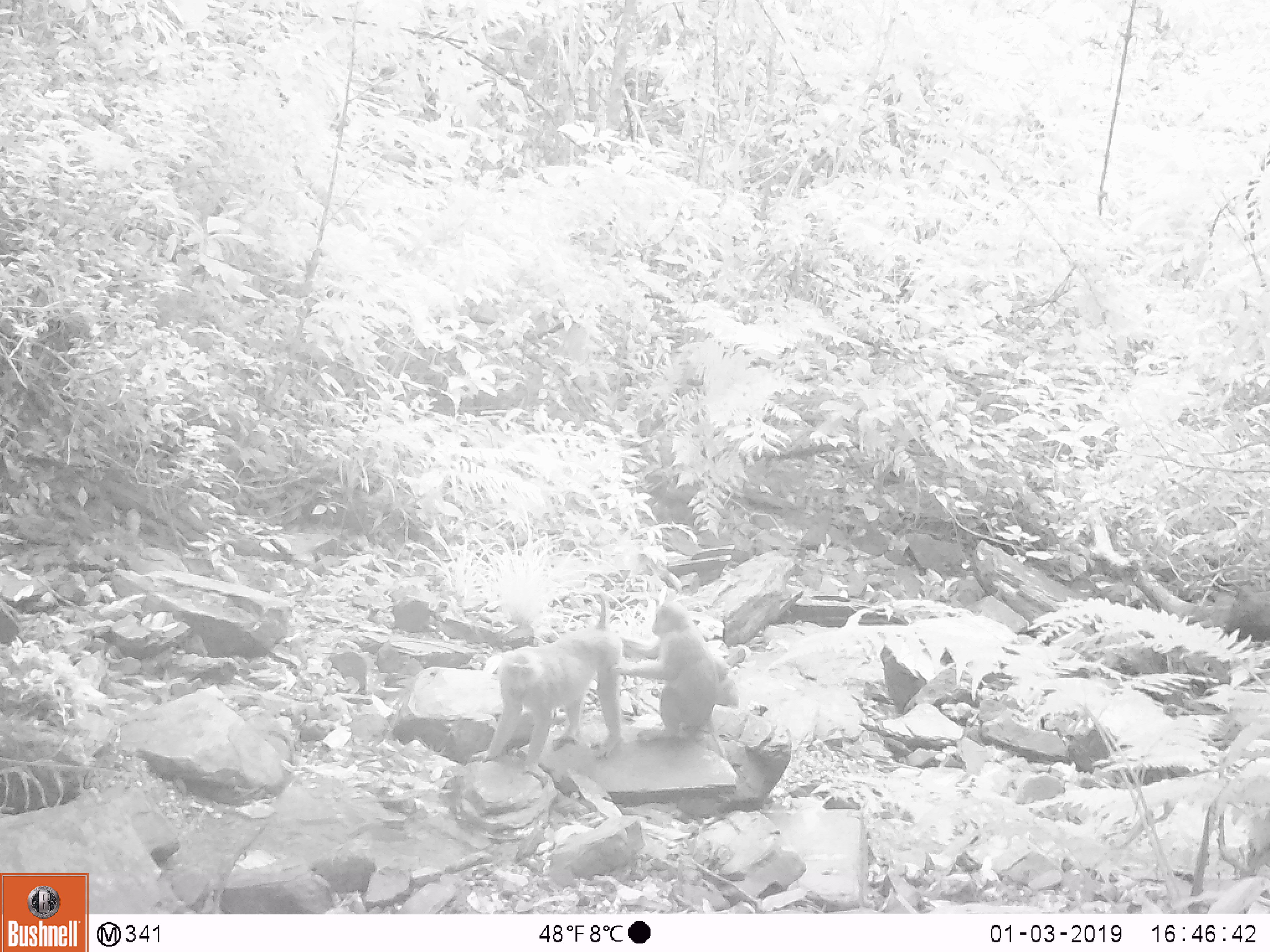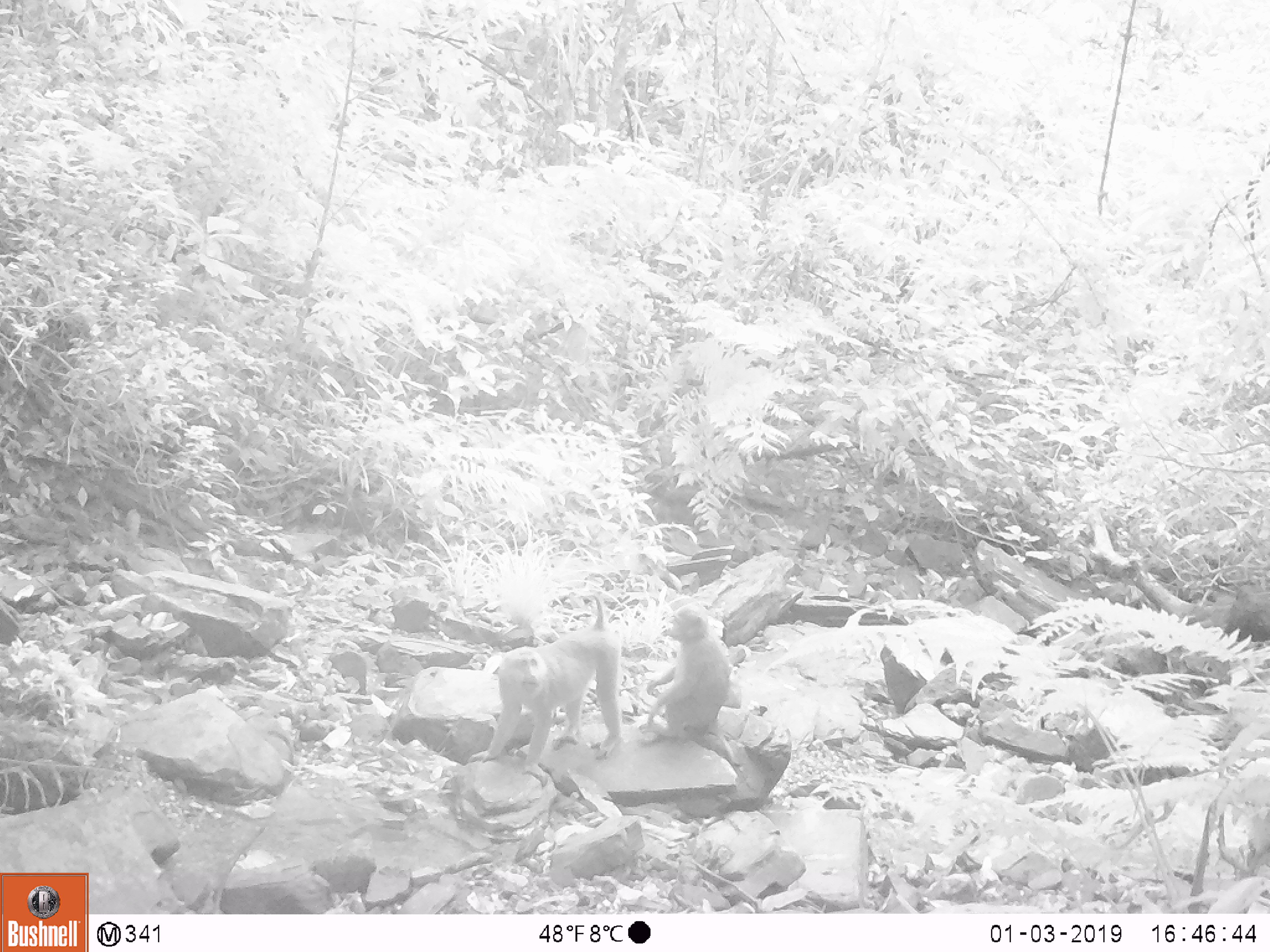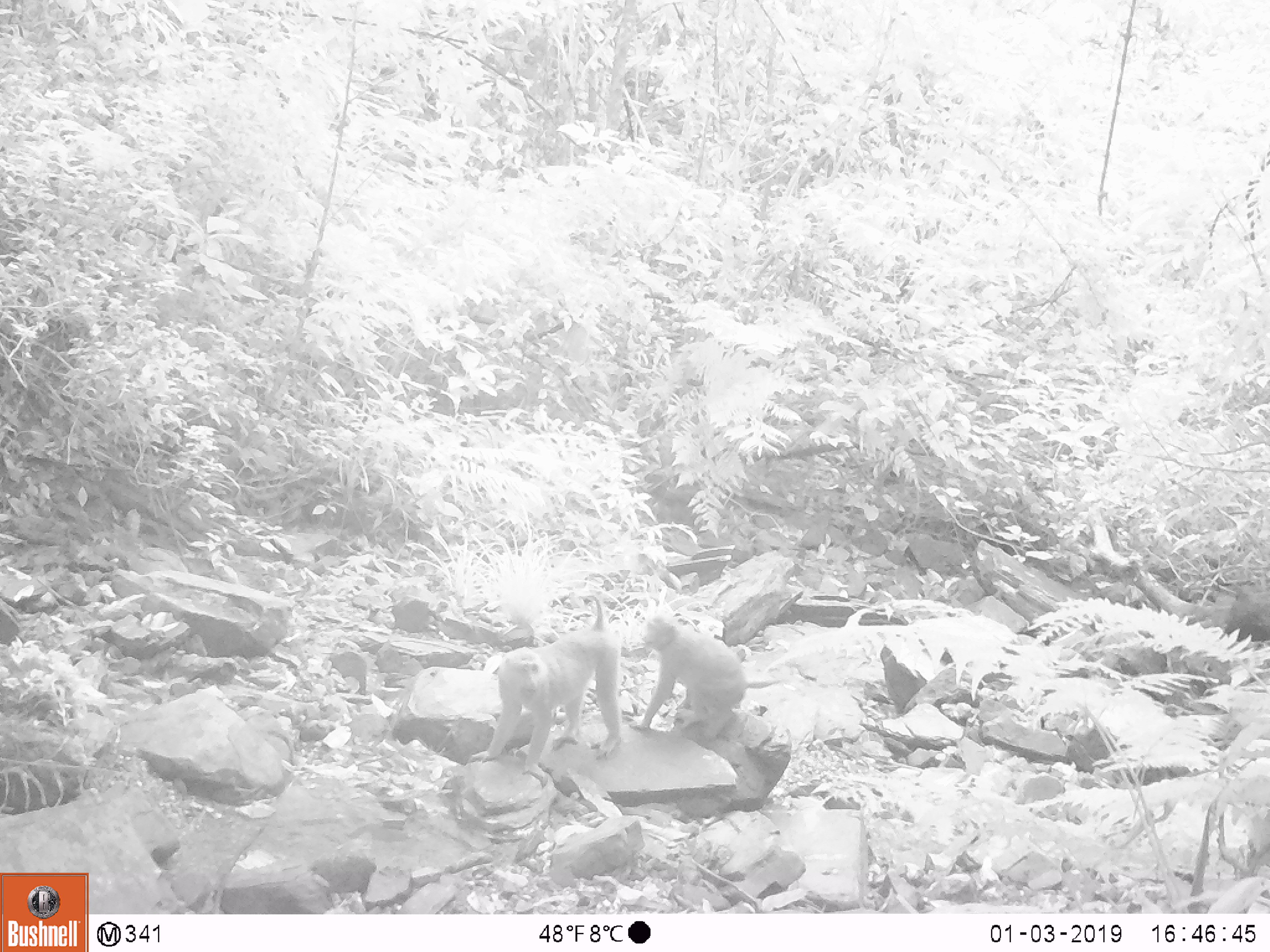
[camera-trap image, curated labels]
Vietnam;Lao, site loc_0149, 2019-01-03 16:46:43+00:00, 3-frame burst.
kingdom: Animalia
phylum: Chordata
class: Mammalia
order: Primates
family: Cercopithecidae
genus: Macaca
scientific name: Macaca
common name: macaques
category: assam or rhesus macaque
Assam or rhesus macaque (macaques) (Macaca). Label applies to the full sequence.